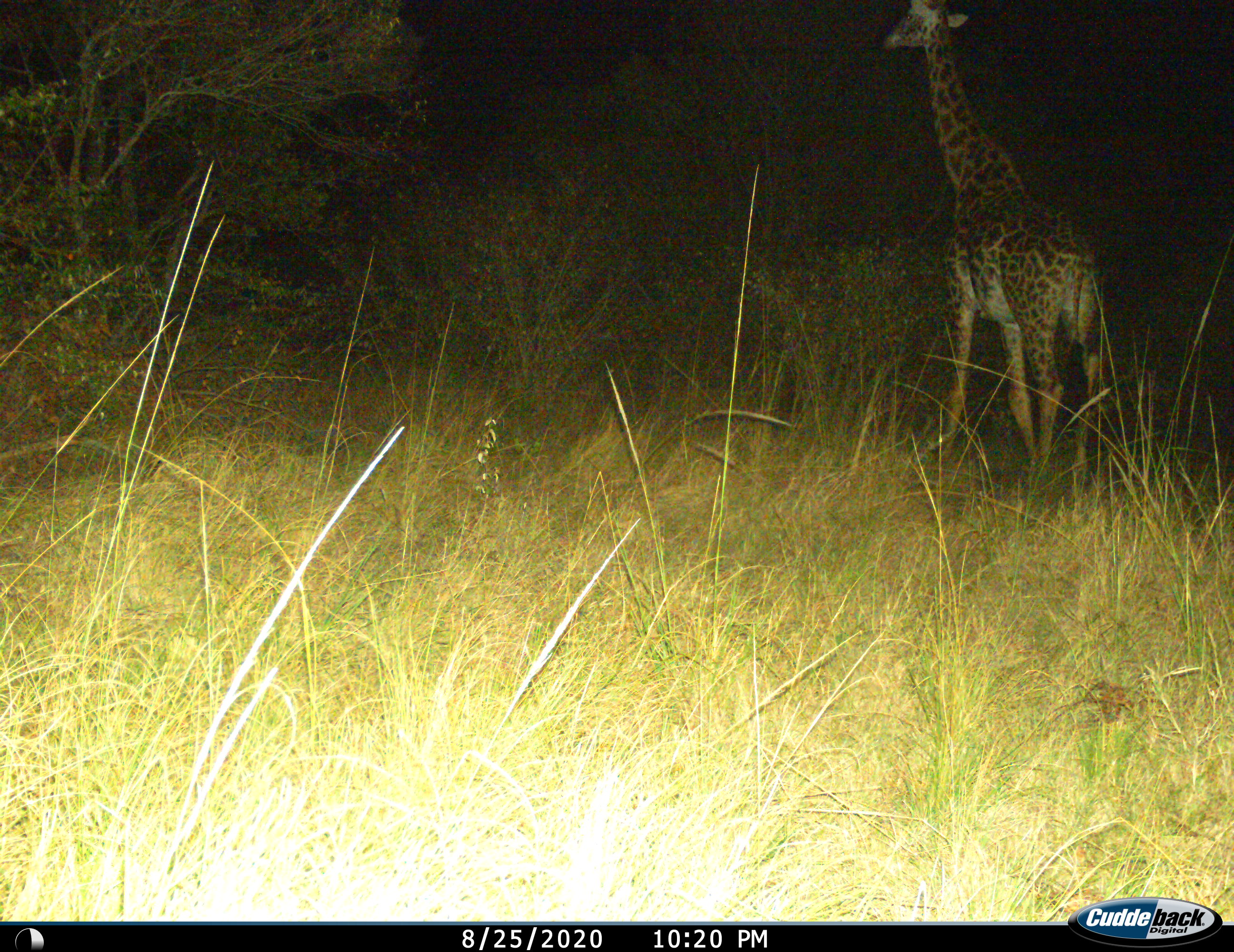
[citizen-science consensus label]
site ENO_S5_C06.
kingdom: Animalia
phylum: Chordata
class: Mammalia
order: Artiodactyla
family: Giraffidae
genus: Giraffa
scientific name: Giraffa camelopardalis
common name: giraffe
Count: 1.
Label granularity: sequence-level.